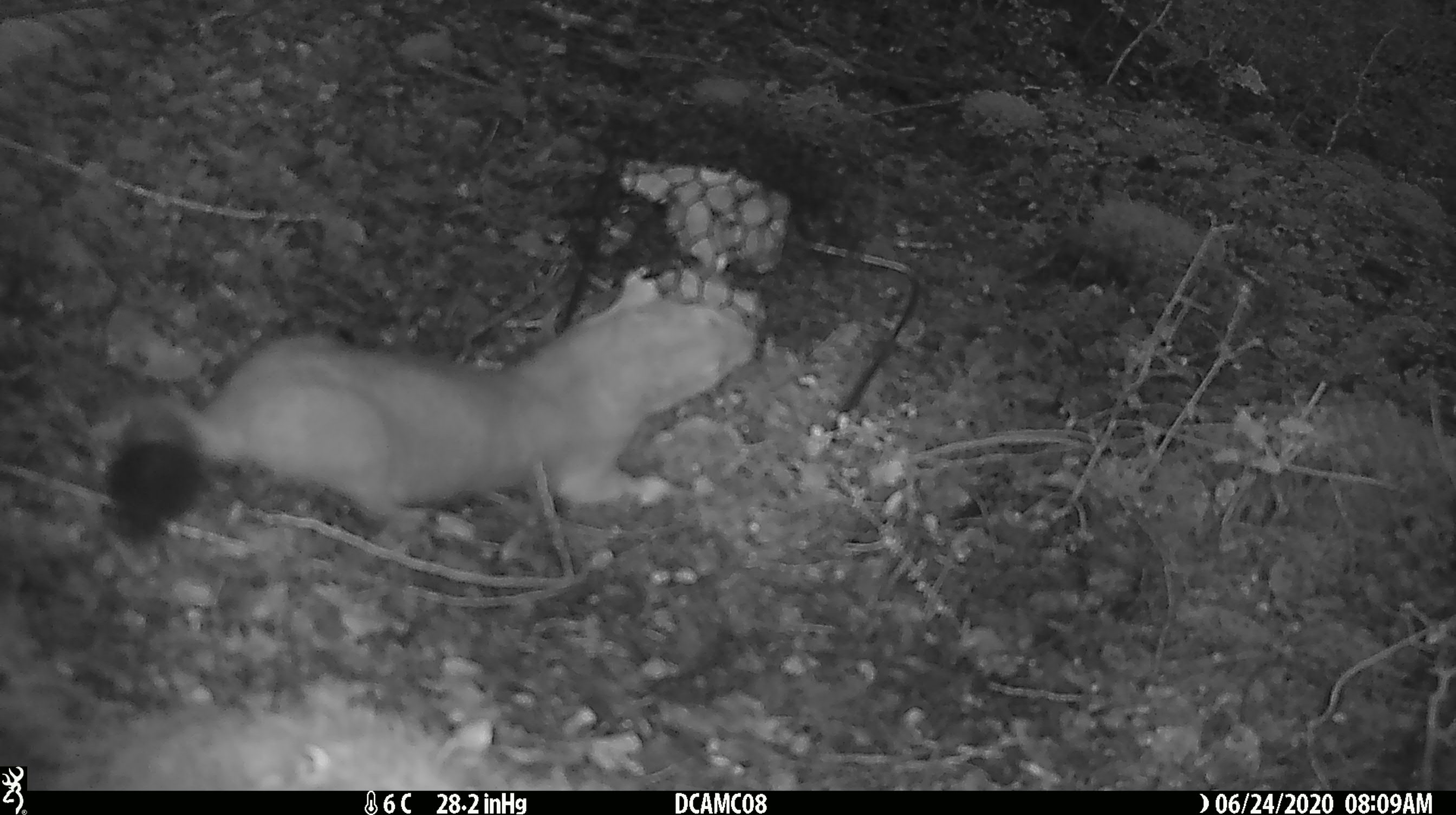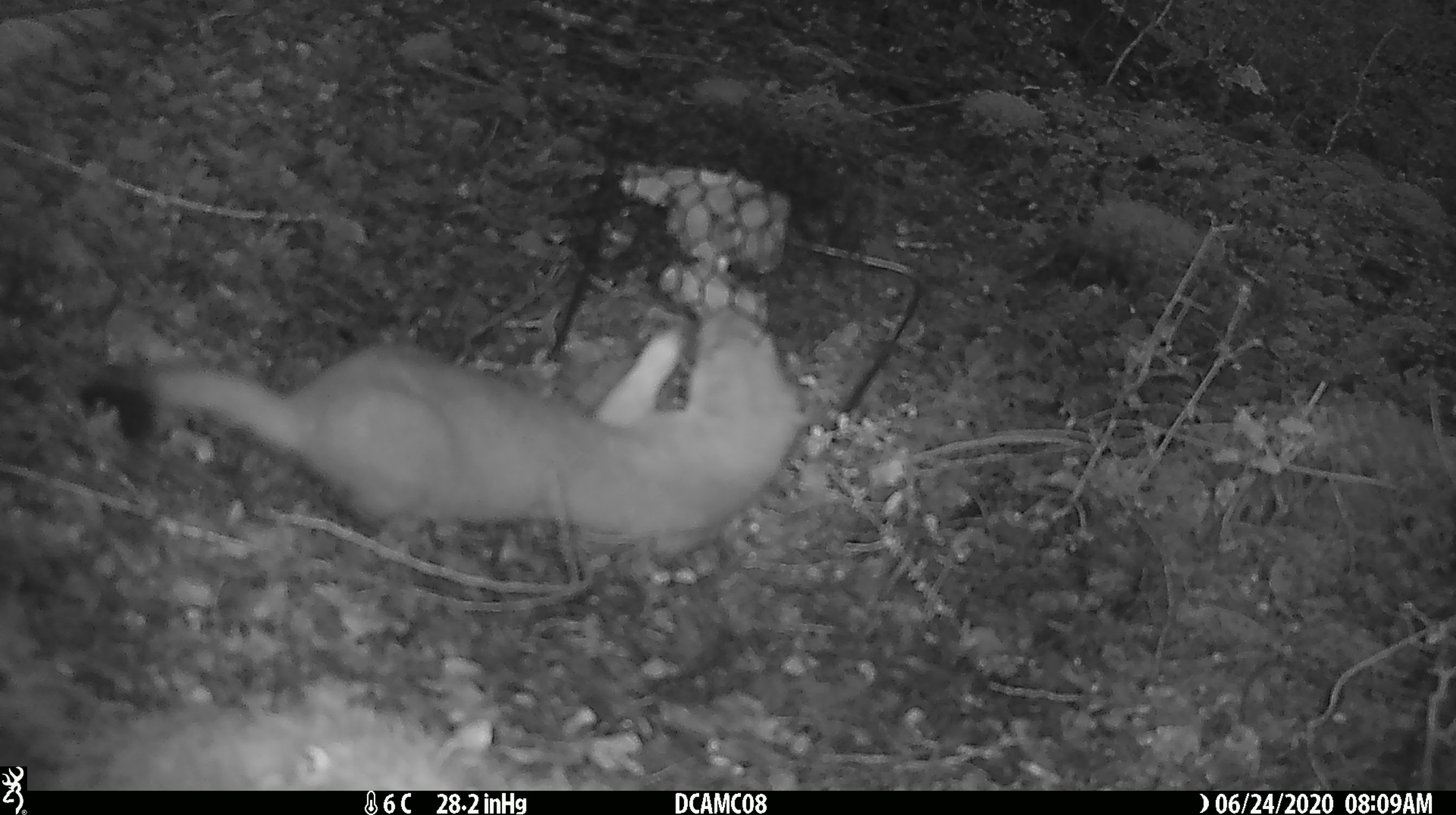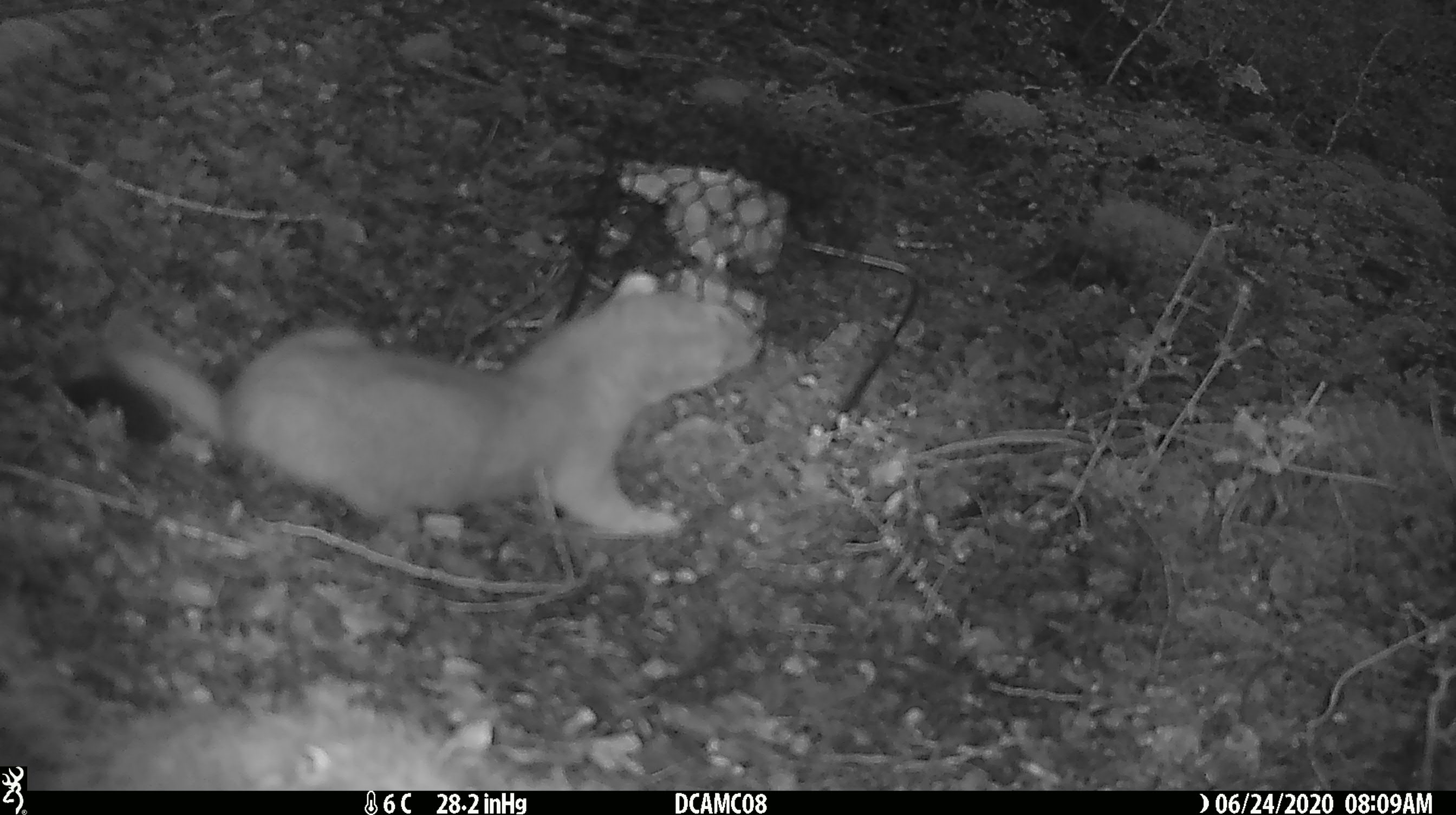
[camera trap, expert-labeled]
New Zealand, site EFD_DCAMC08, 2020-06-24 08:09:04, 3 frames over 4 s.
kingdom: Animalia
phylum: Chordata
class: Mammalia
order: Carnivora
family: Mustelidae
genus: Mustela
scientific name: Mustela erminea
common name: stoat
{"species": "stoat (Mustela erminea)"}